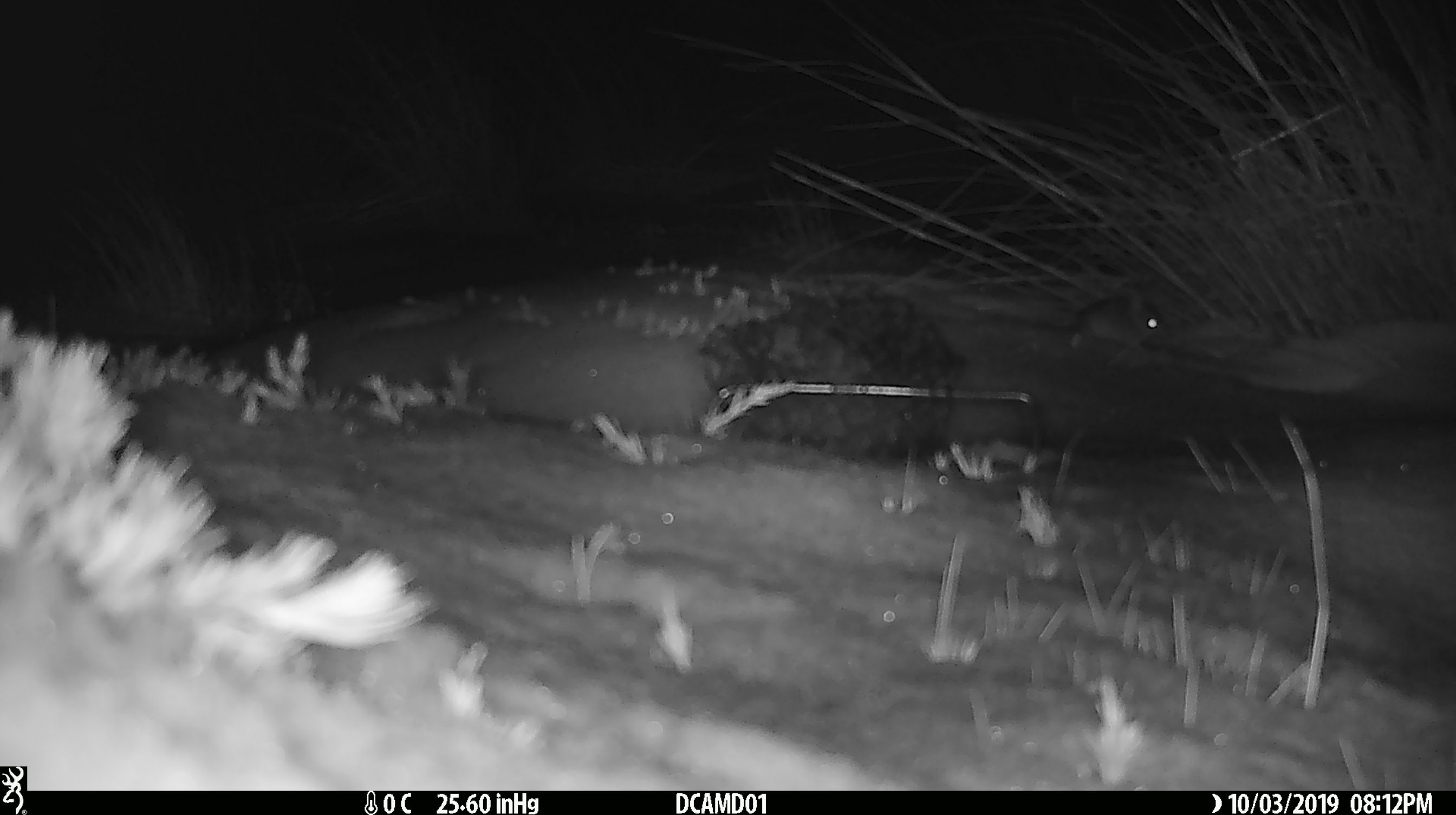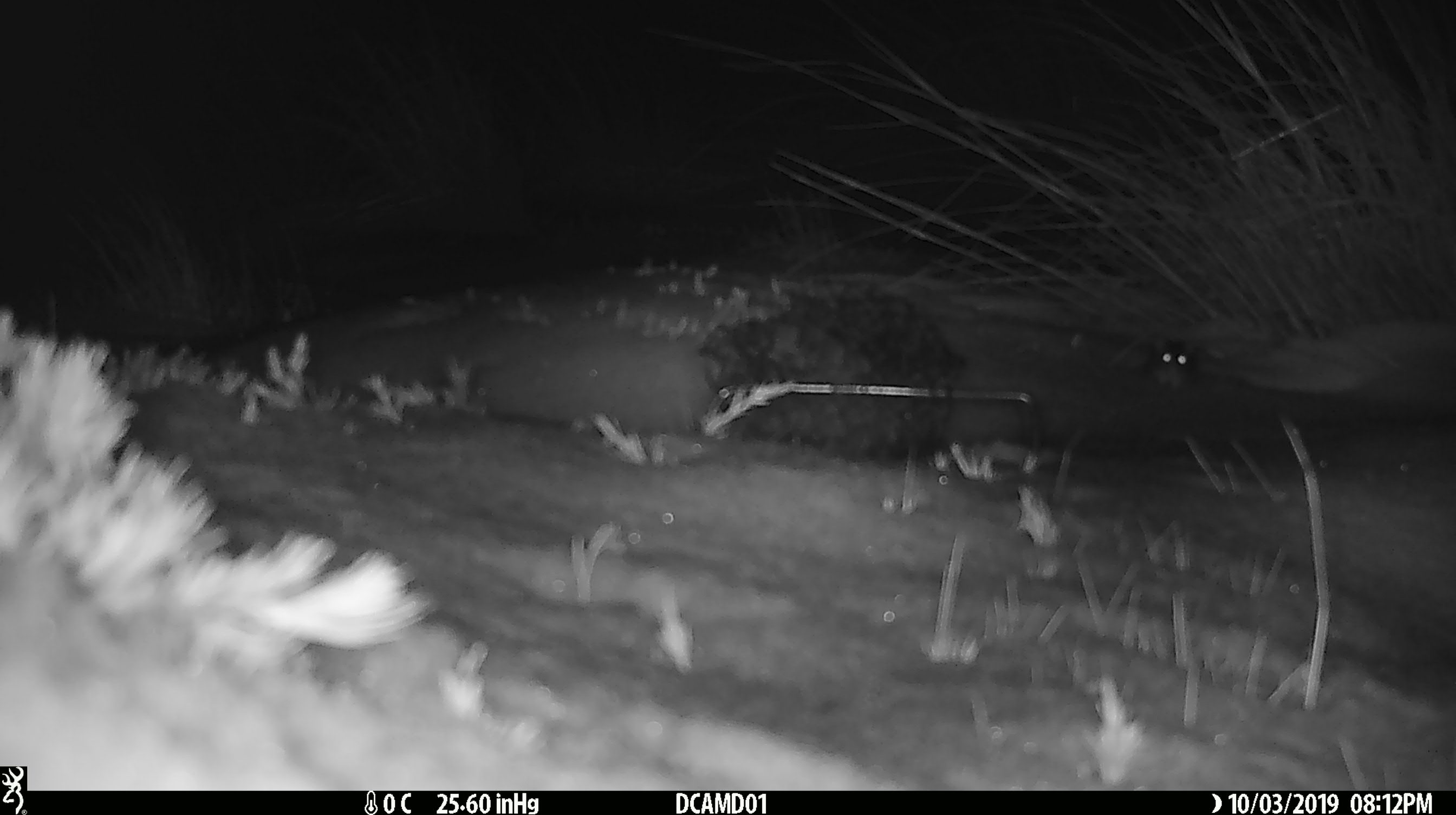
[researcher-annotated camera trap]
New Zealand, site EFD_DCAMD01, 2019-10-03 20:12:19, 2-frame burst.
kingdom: Animalia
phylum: Chordata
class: Mammalia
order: Rodentia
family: Muridae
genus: Mus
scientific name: Mus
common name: mouse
Mouse (Mus).